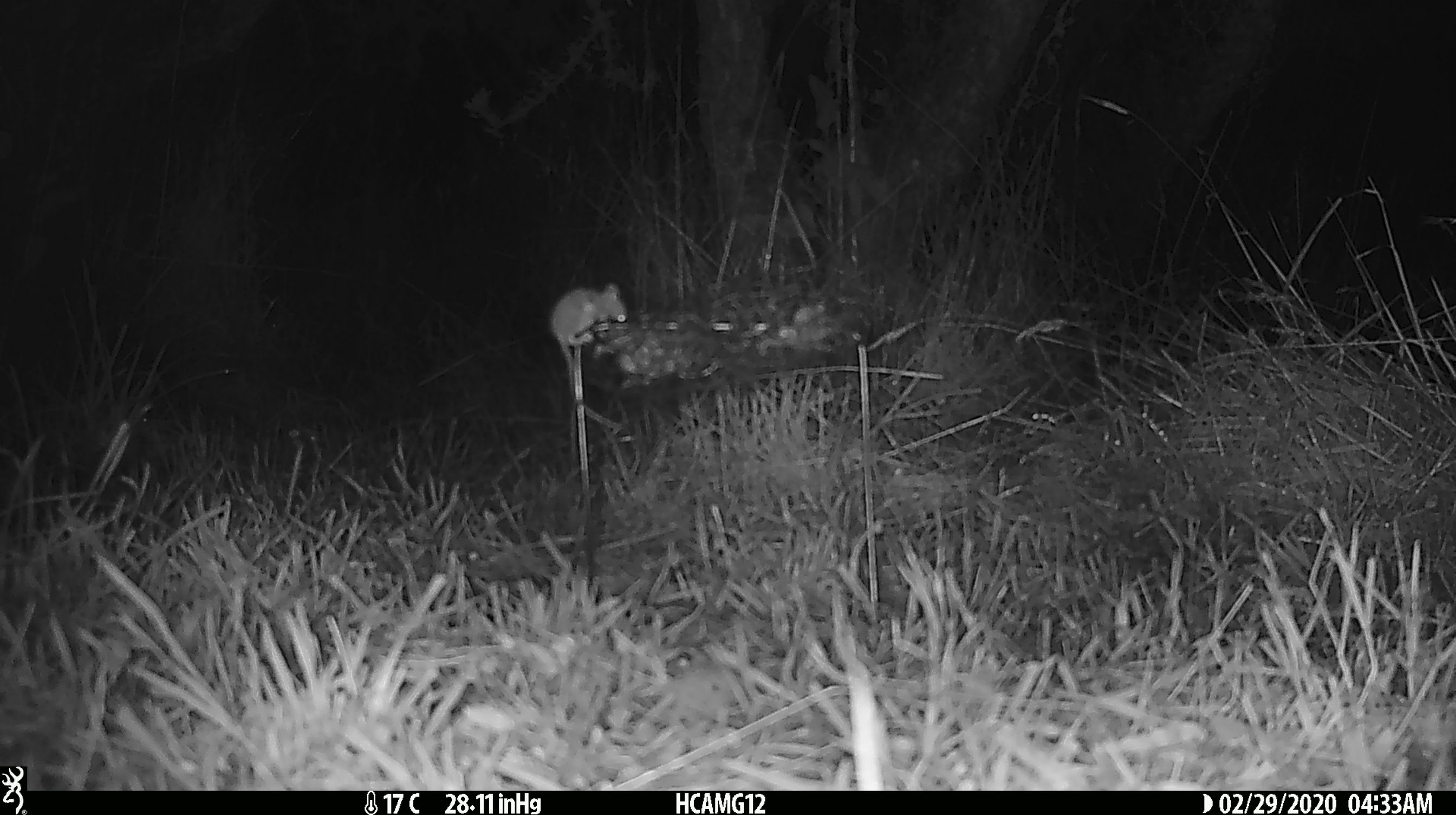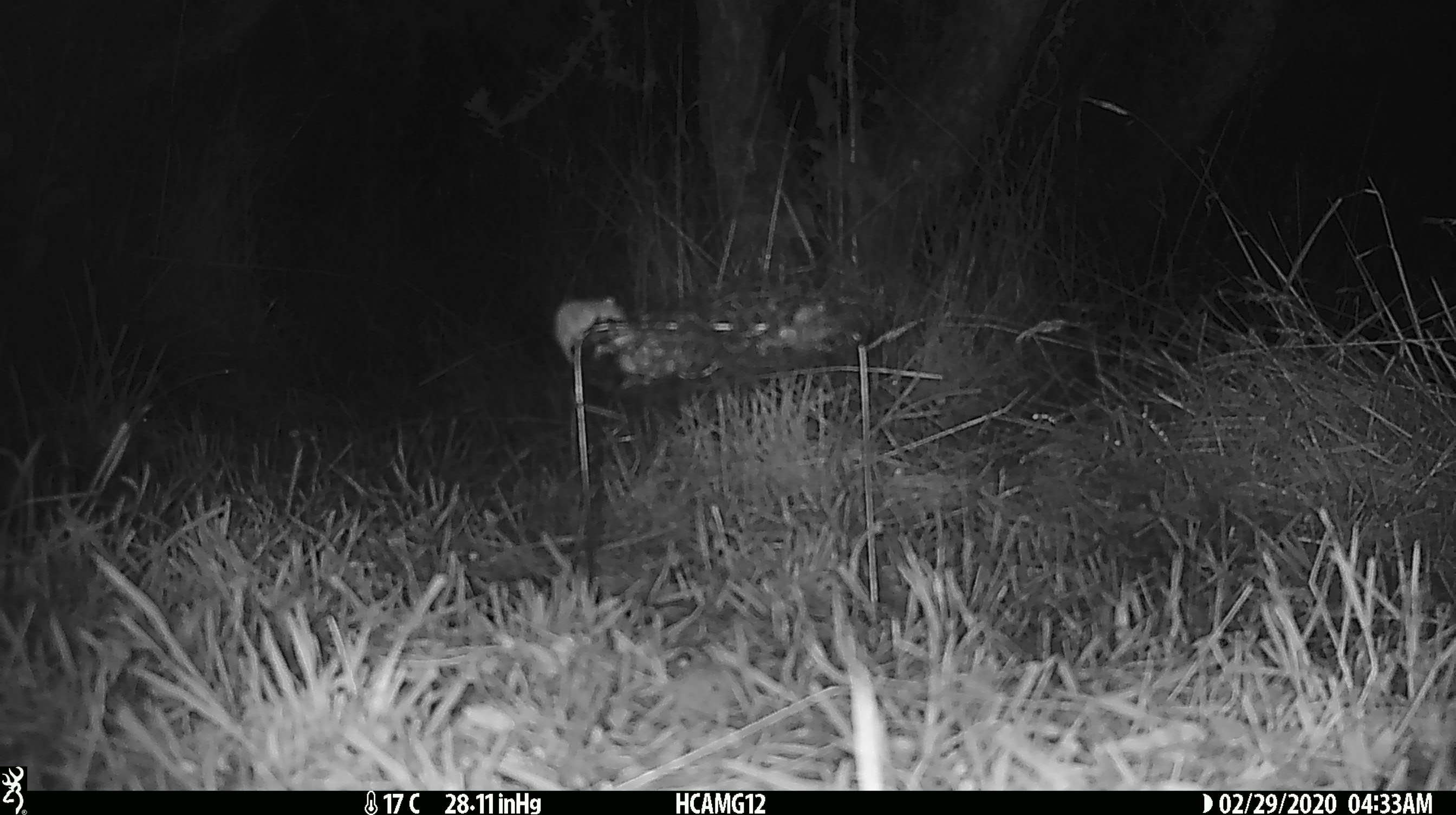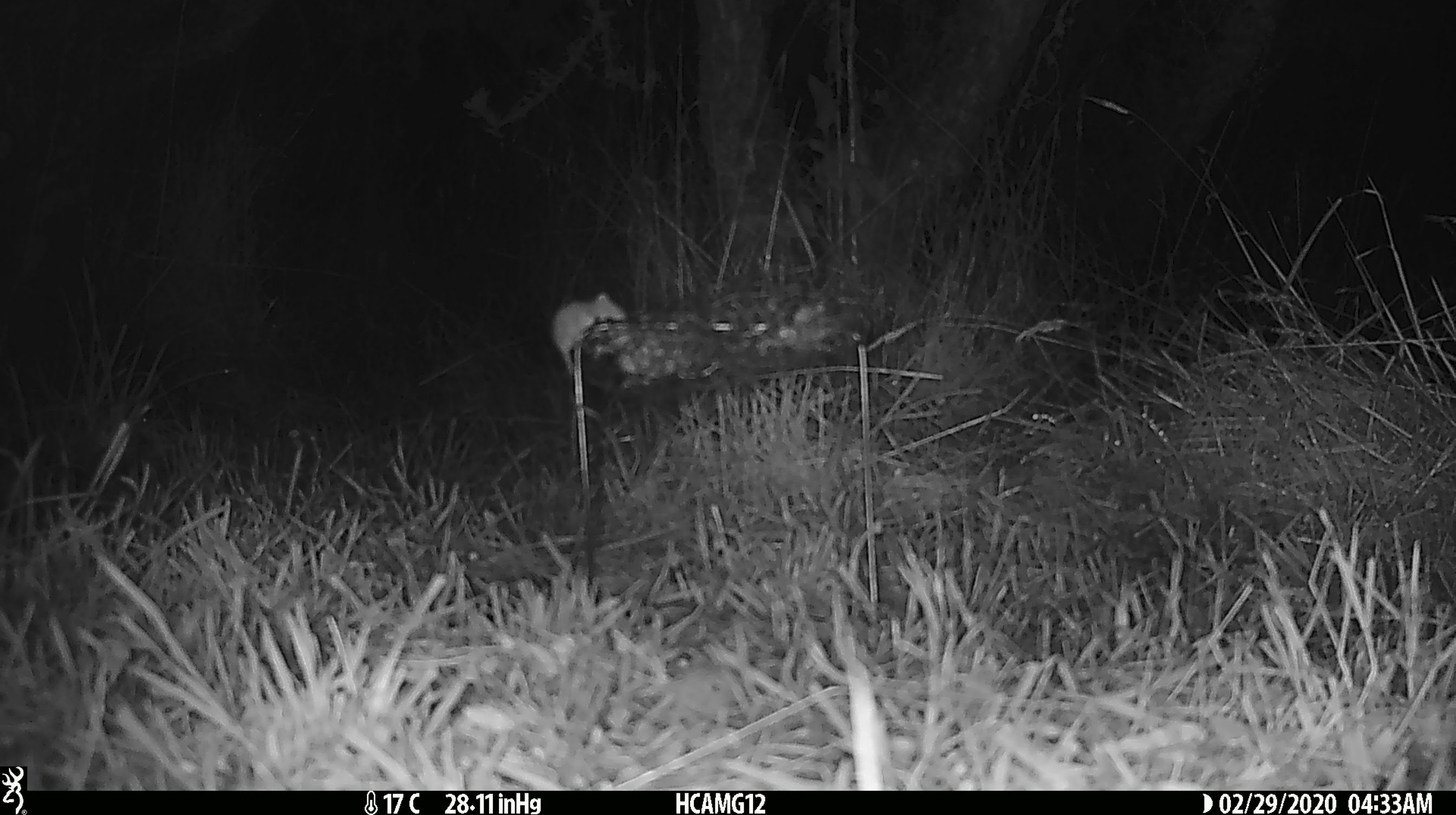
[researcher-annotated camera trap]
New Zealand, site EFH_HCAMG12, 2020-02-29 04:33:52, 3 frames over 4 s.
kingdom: Animalia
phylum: Chordata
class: Mammalia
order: Rodentia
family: Muridae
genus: Mus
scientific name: Mus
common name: mouse